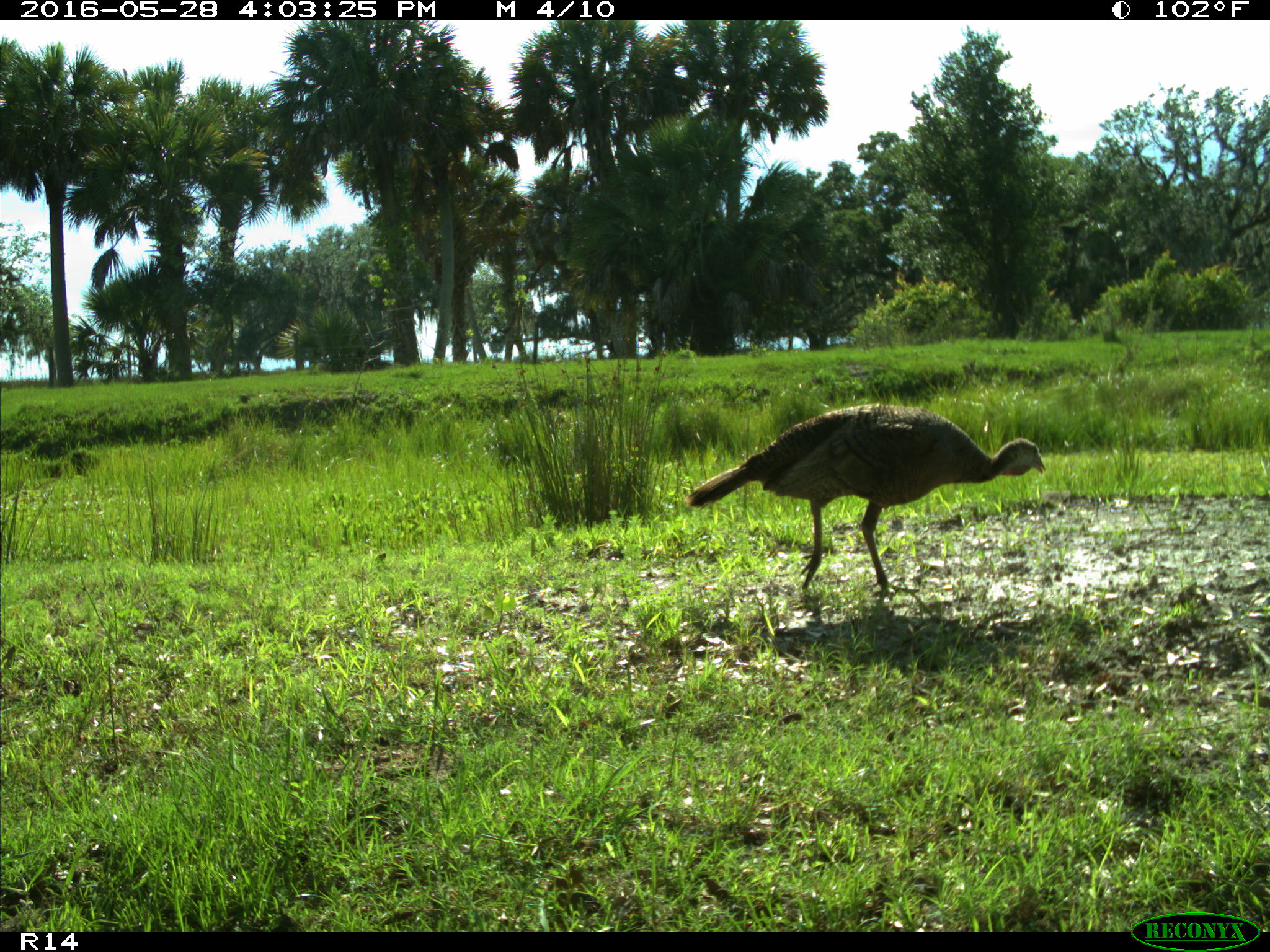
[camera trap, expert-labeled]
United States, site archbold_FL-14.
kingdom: Animalia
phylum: Chordata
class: Aves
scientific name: Aves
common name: birds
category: unidentified bird